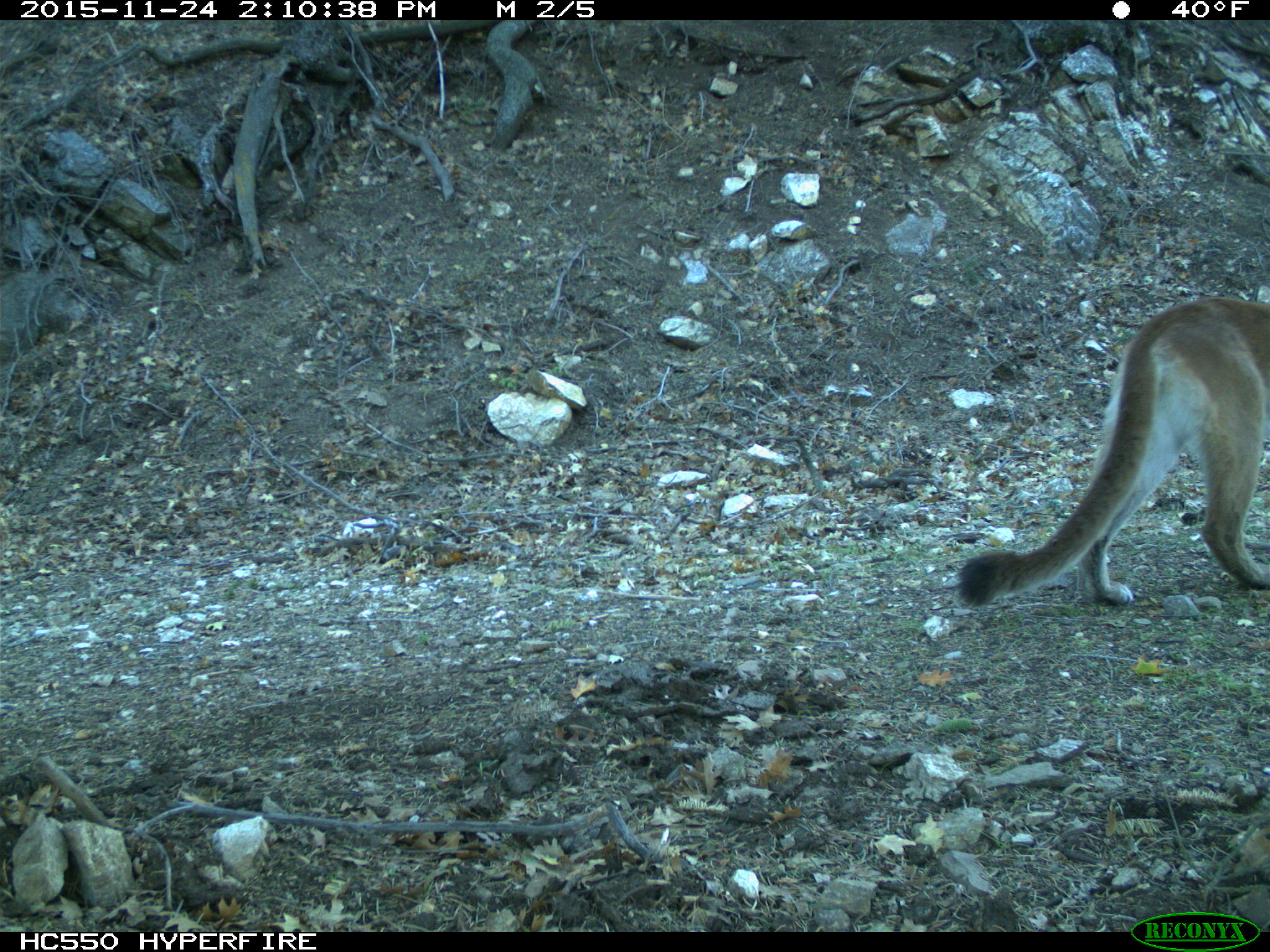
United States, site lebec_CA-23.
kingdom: Animalia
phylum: Chordata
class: Mammalia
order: Carnivora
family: Felidae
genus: Puma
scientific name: Puma concolor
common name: mountain lion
Puma concolor (mountain lion).